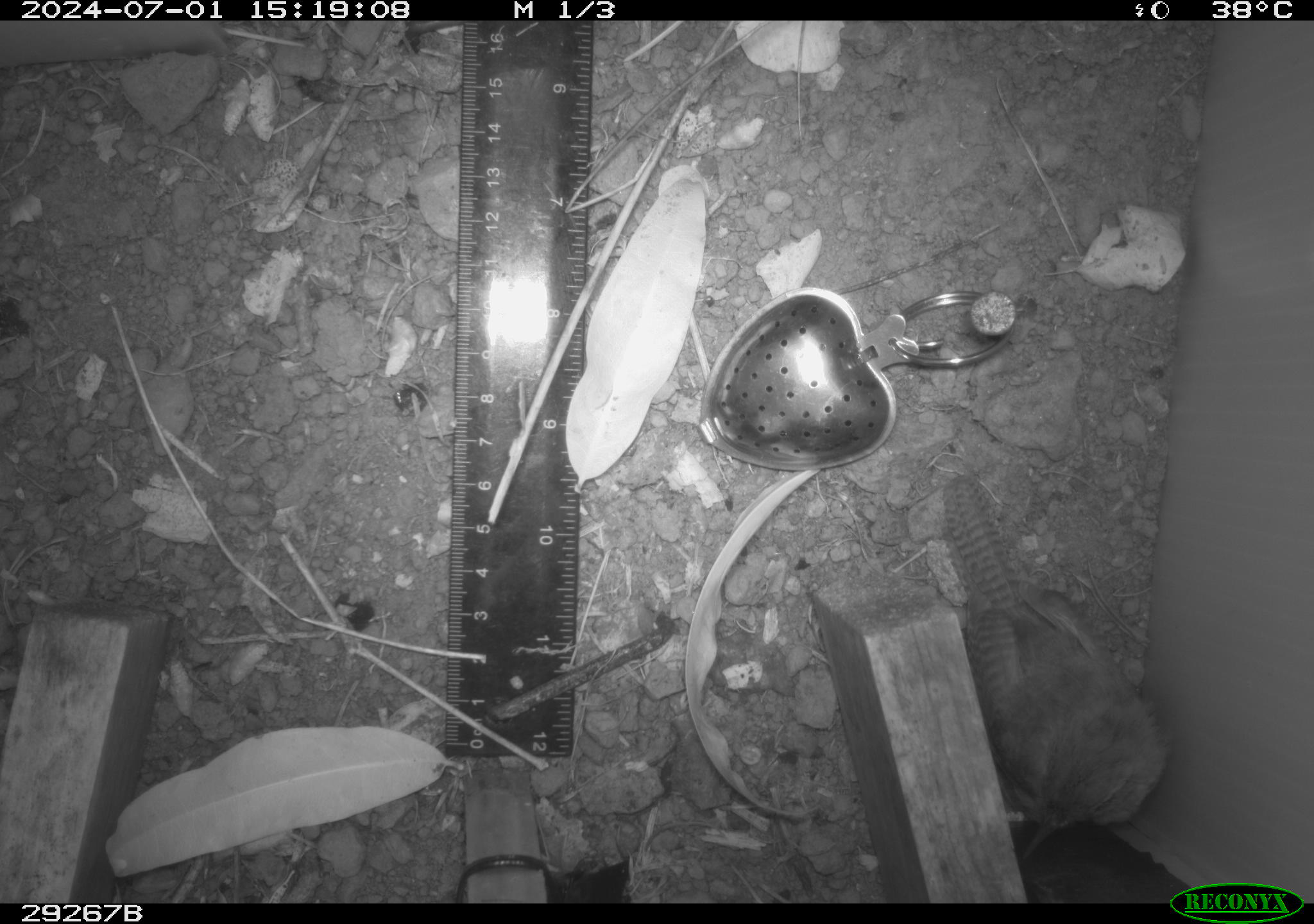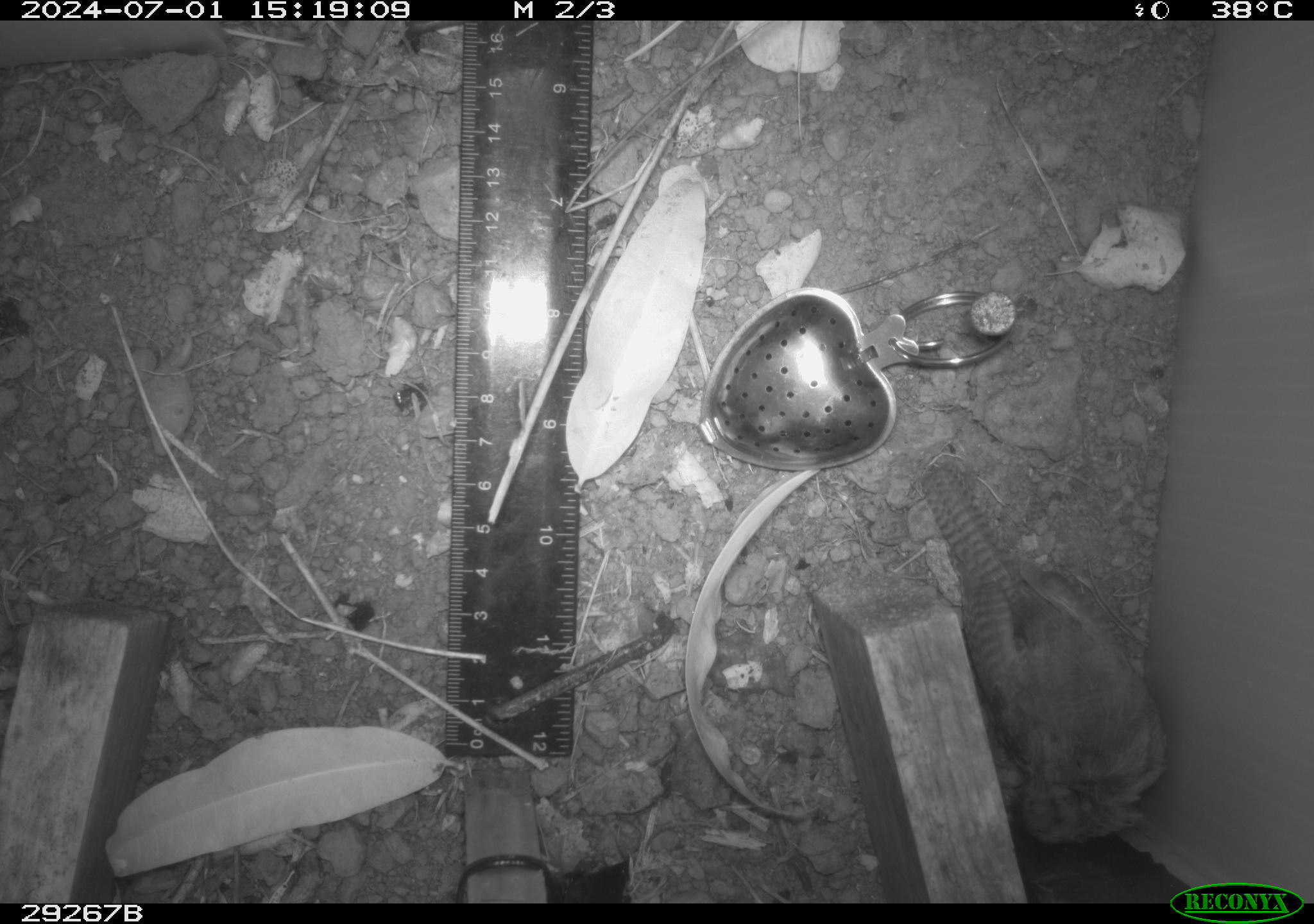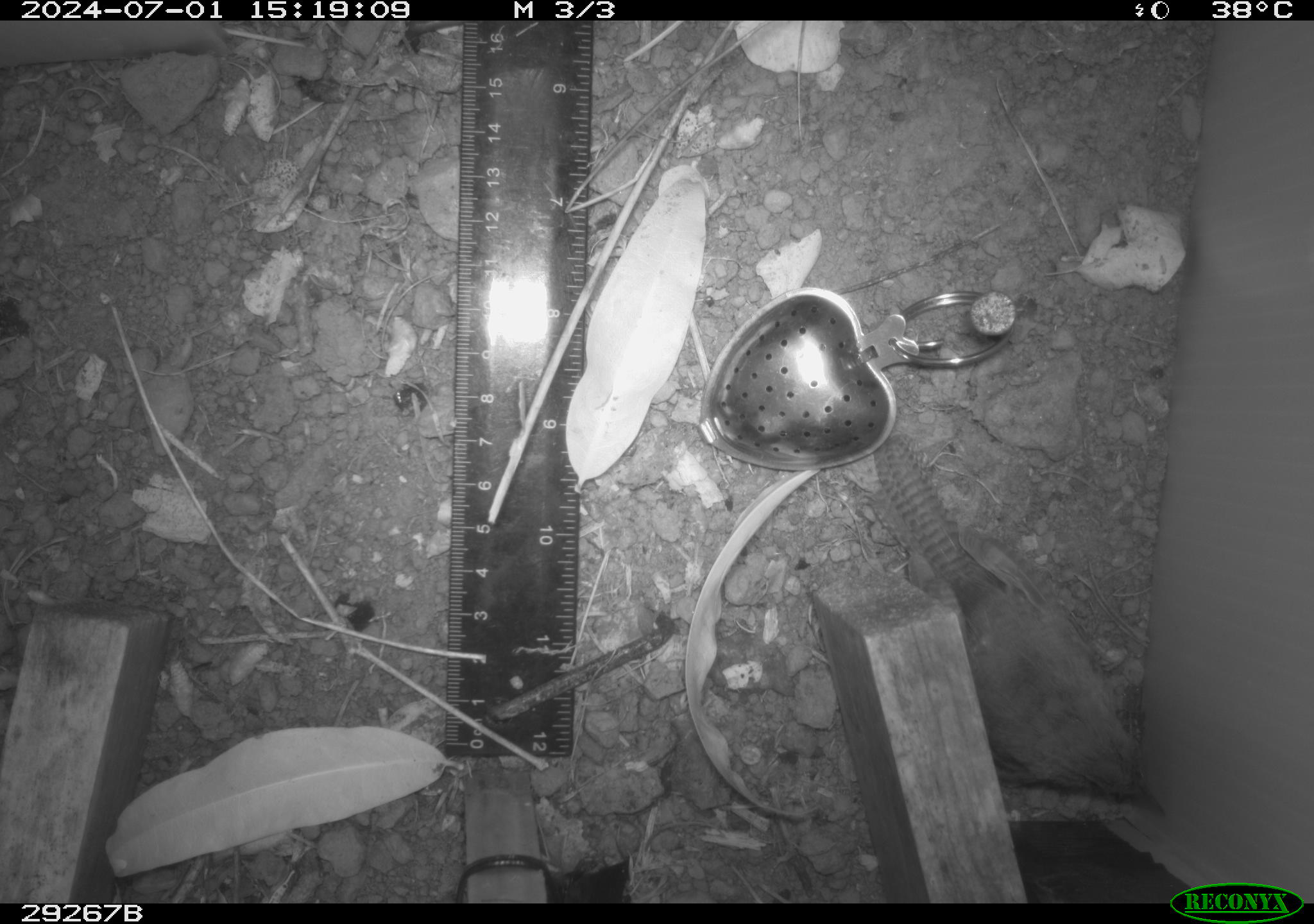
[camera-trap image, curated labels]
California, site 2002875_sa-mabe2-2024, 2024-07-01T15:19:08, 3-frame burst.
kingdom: Animalia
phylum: Chordata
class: Aves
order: Passeriformes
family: Troglodytidae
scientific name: Troglodytidae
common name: wren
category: troglodytidae family